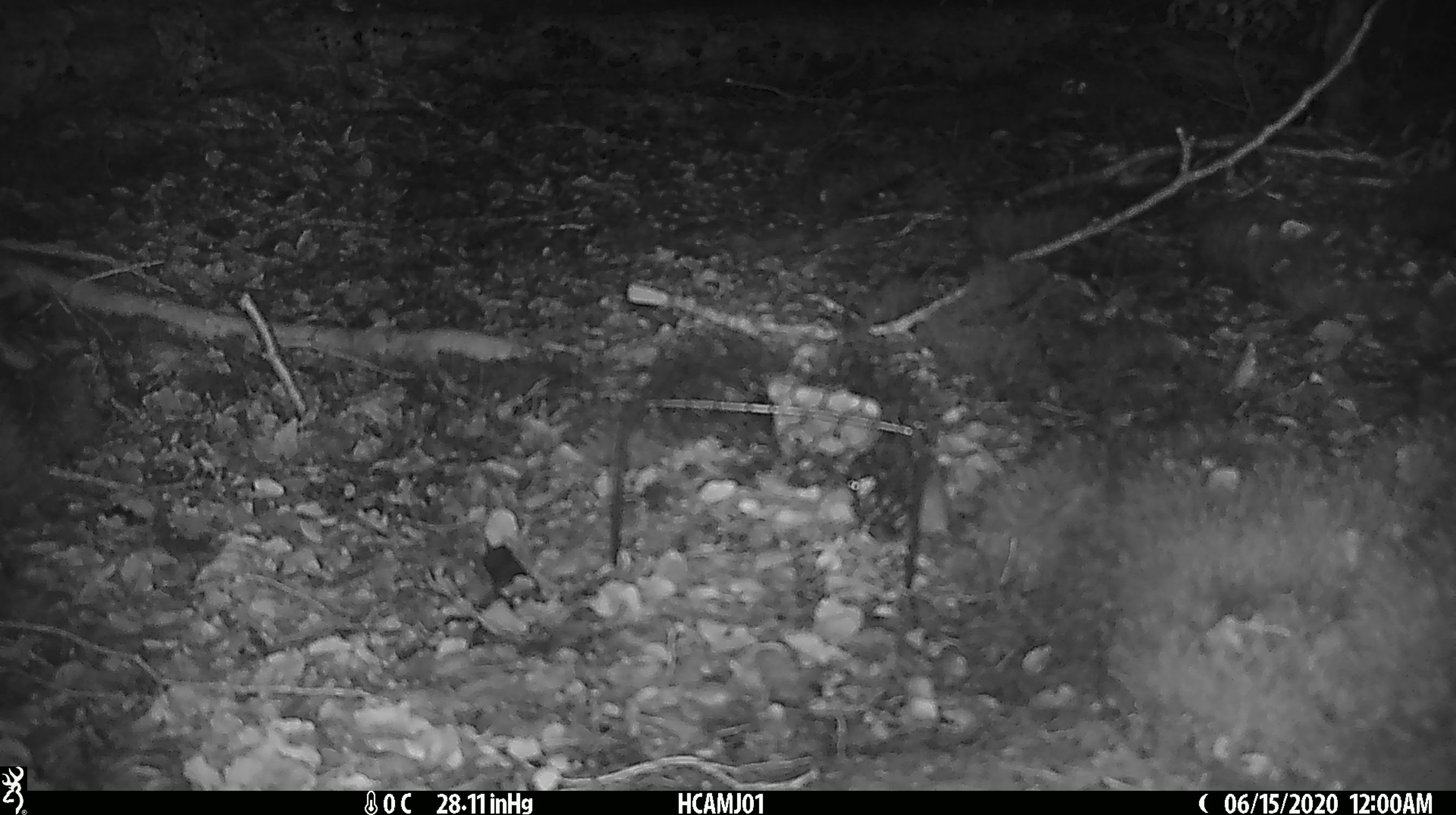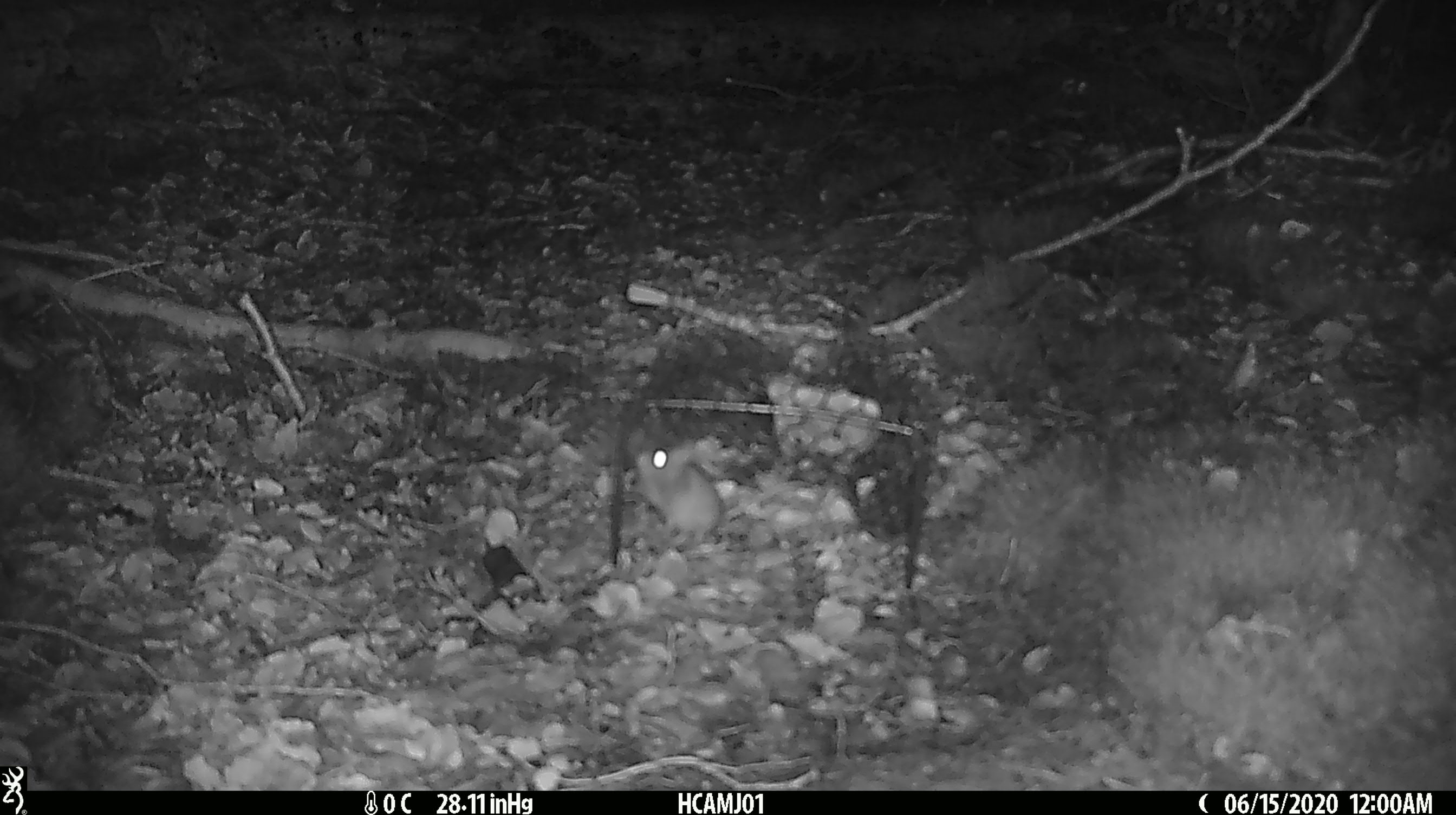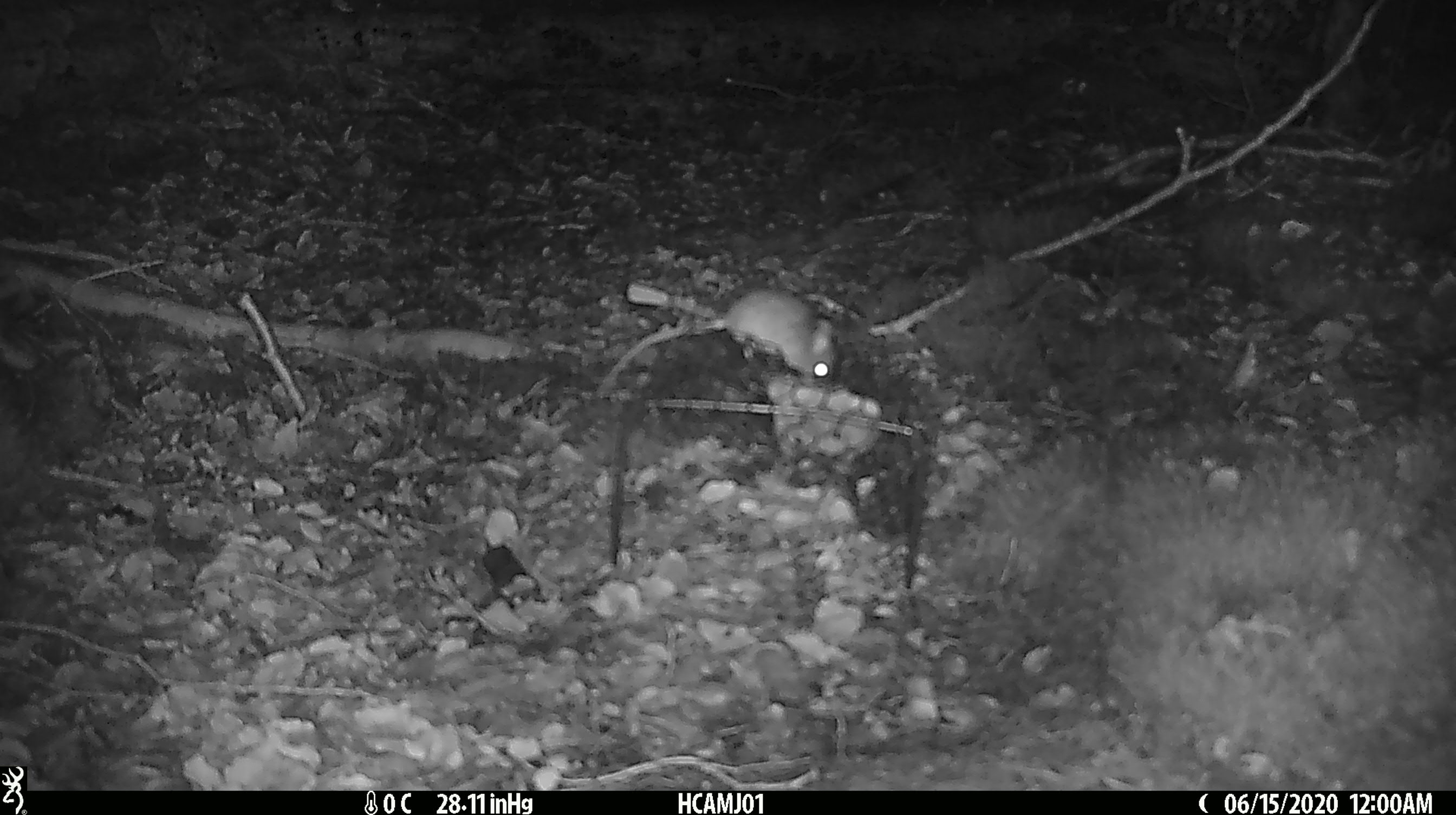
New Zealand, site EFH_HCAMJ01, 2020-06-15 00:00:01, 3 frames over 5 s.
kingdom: Animalia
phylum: Chordata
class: Mammalia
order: Rodentia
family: Muridae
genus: Mus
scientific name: Mus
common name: mouse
Mouse (Mus).